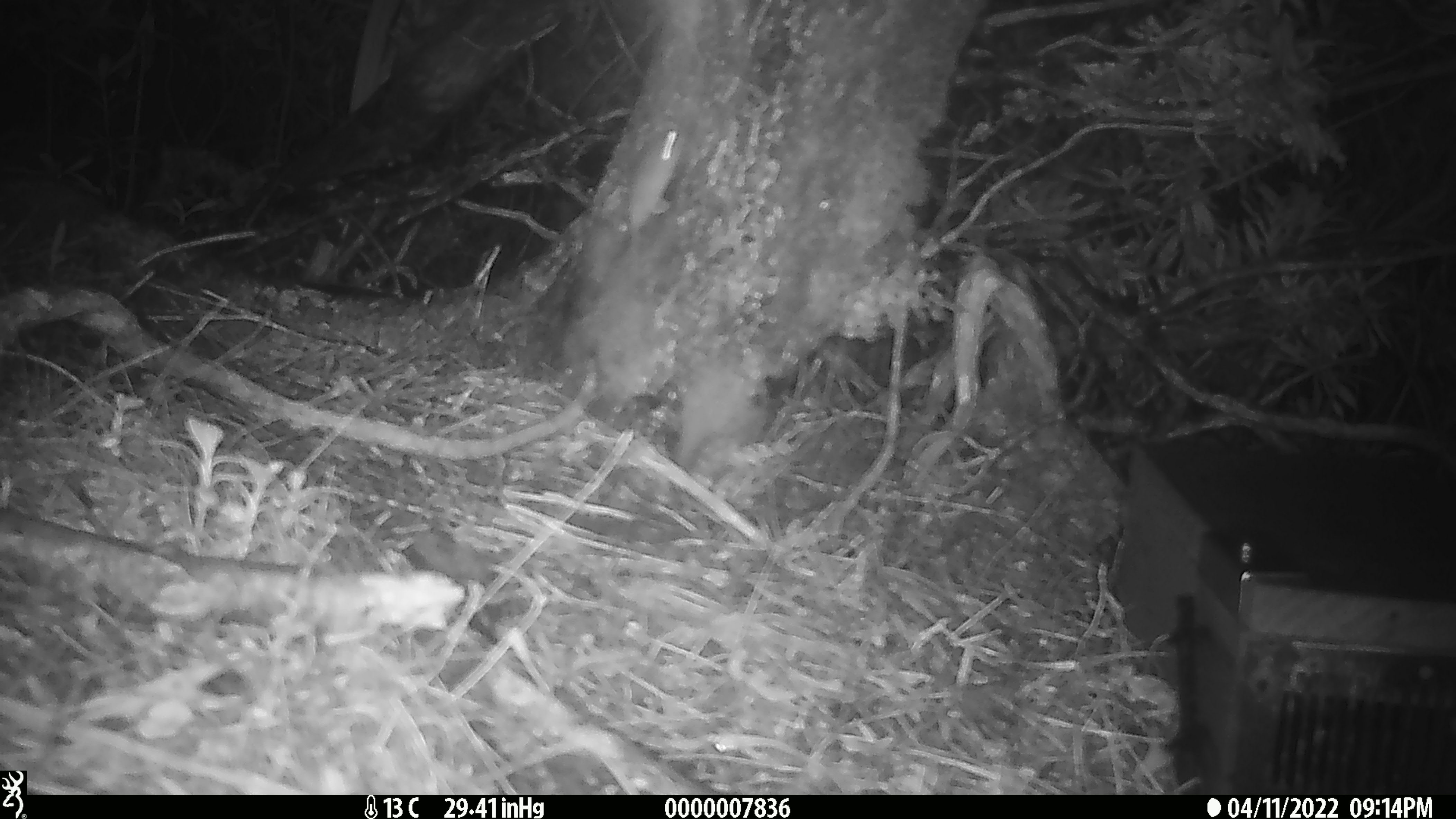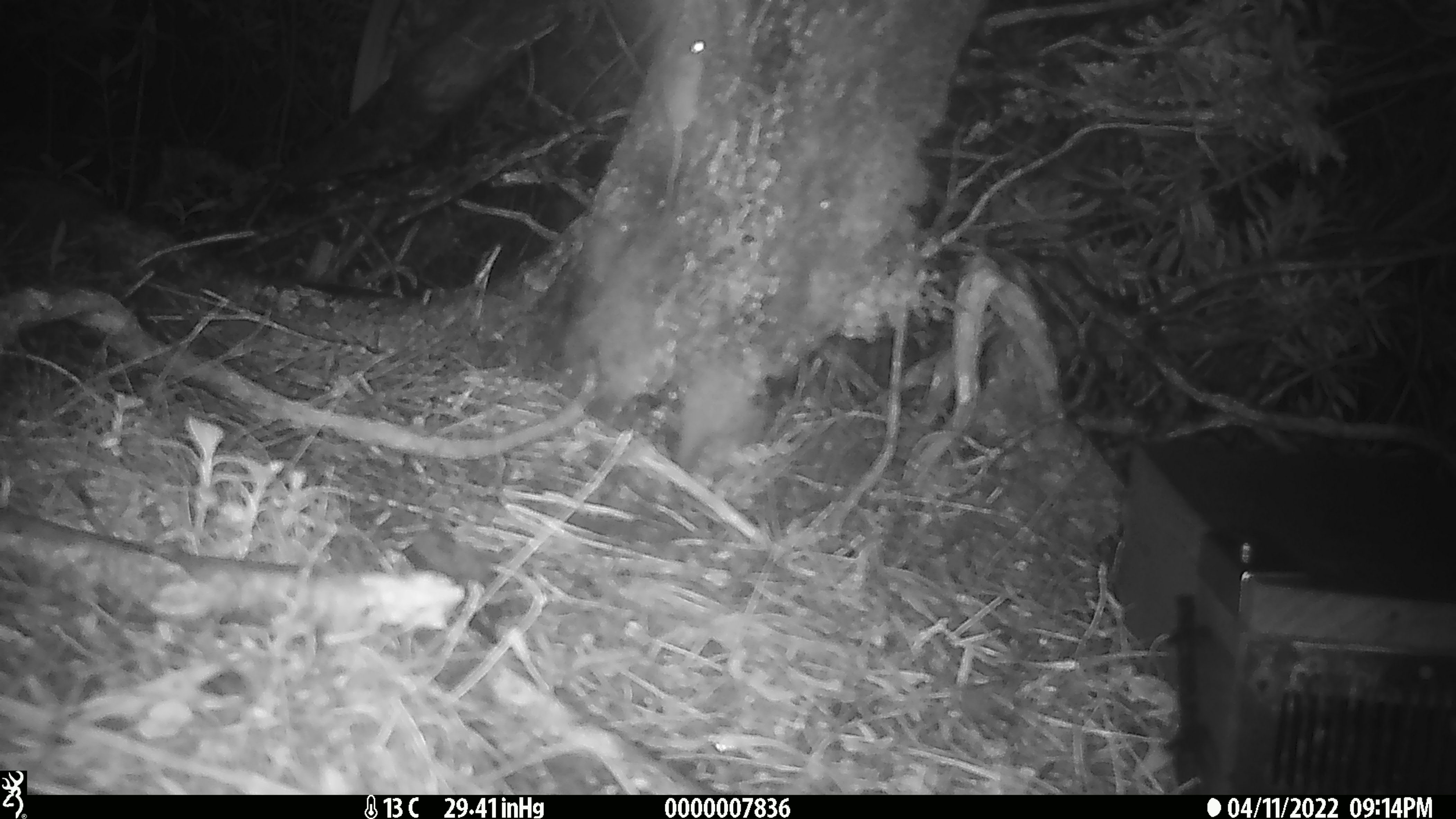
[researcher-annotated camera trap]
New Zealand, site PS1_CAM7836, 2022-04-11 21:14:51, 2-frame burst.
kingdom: Animalia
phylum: Chordata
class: Mammalia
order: Rodentia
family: Muridae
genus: Mus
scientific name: Mus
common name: mouse